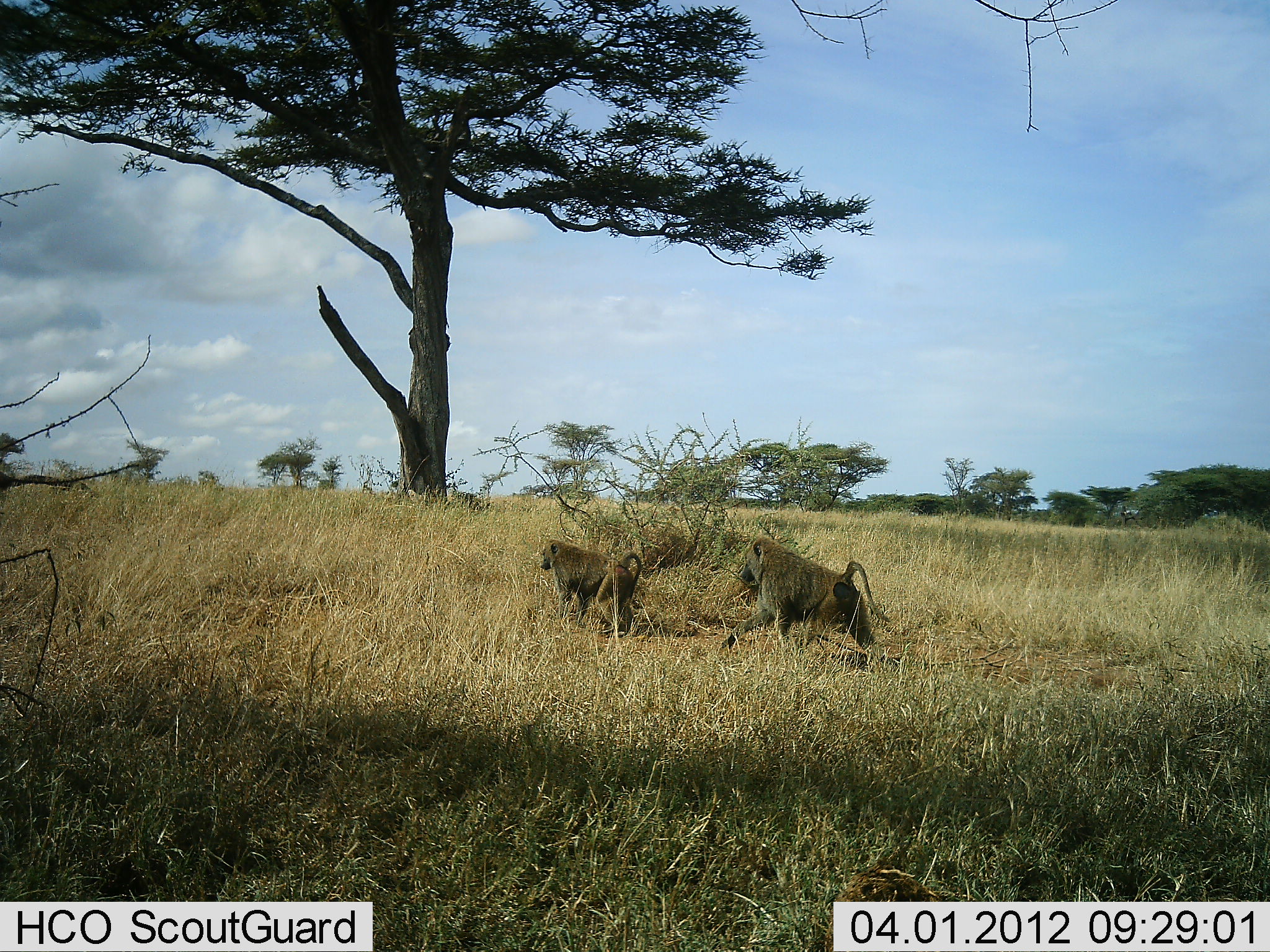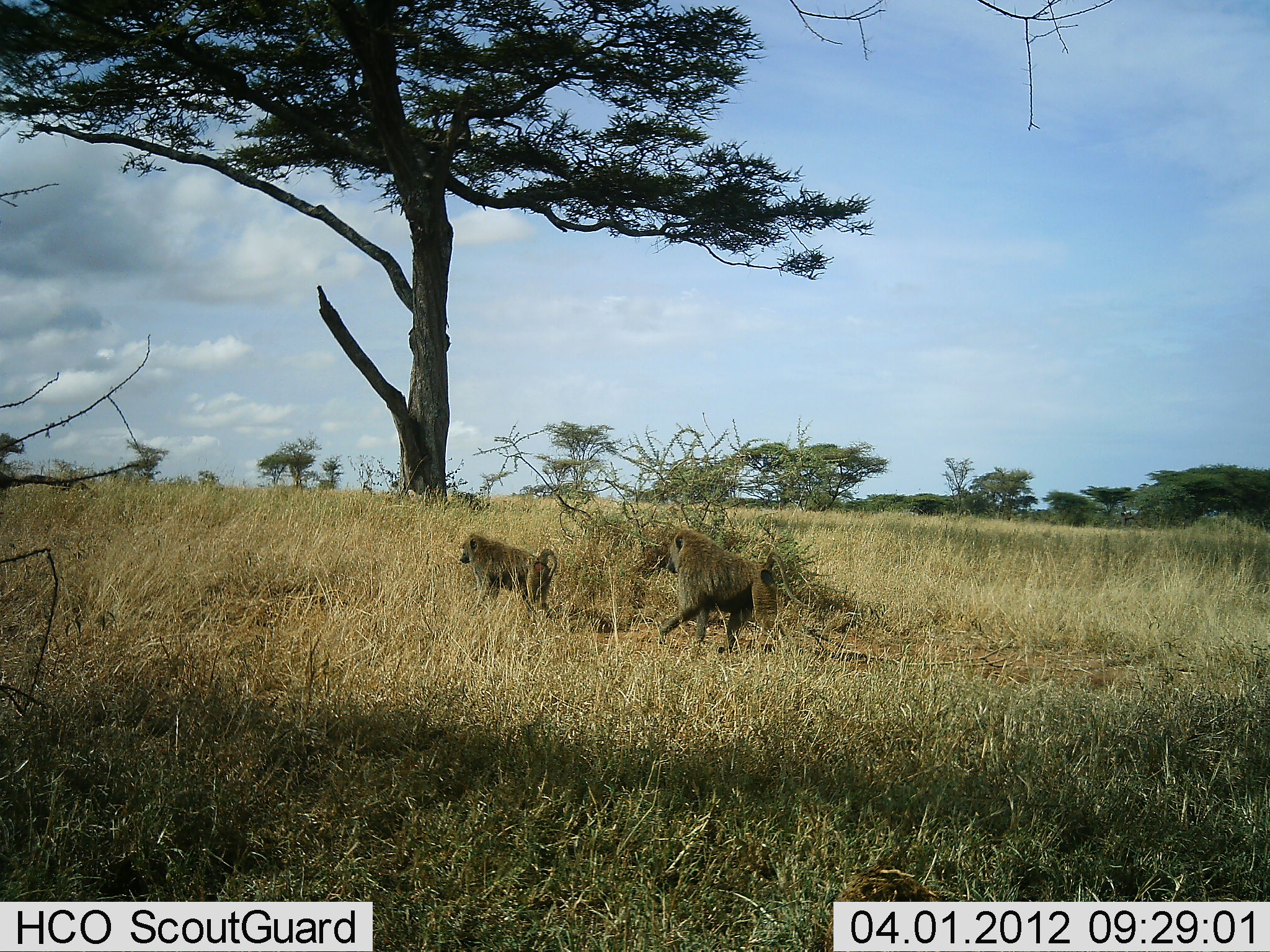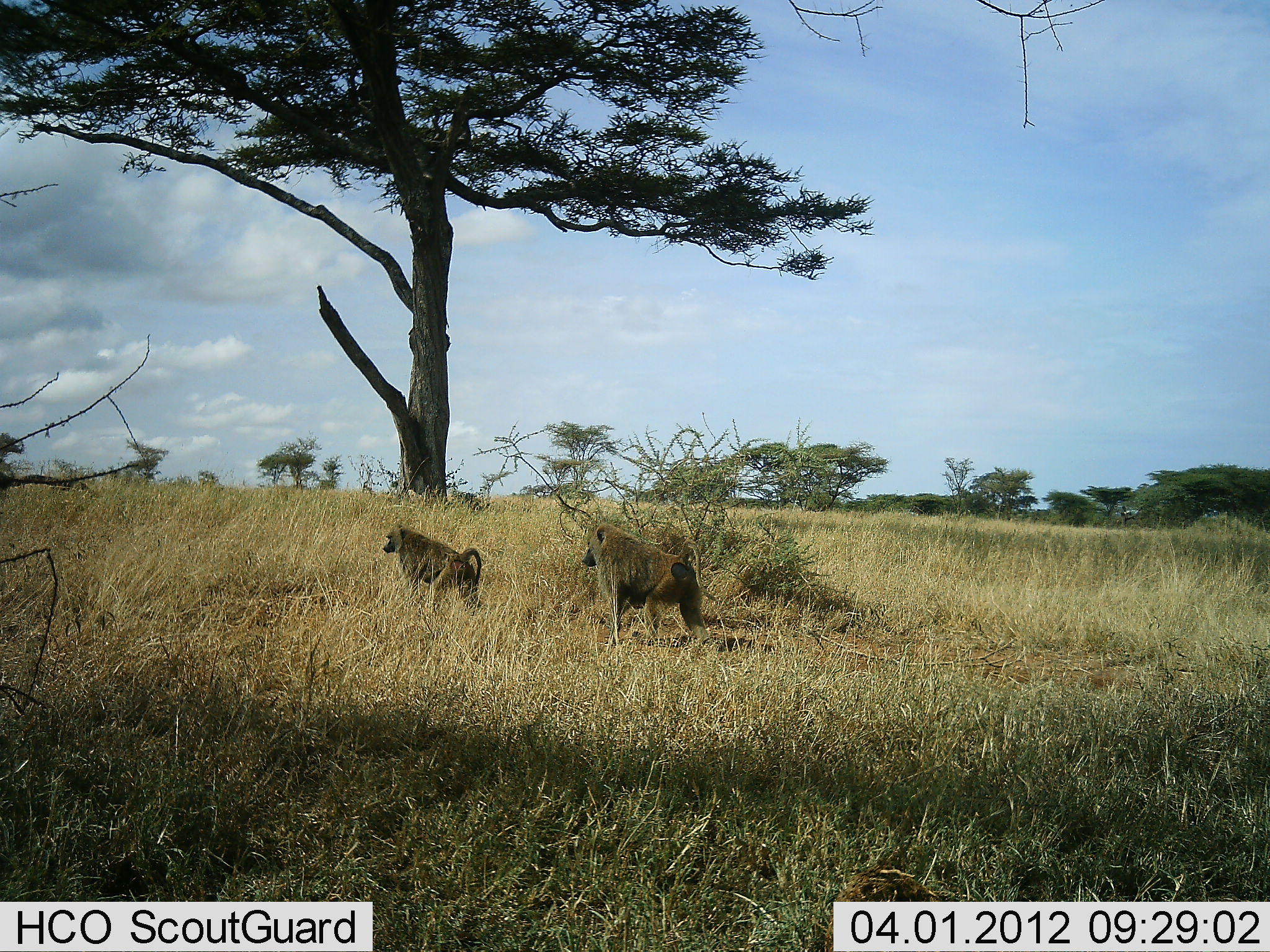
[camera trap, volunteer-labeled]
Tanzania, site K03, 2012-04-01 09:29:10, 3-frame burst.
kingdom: Animalia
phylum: Chordata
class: Mammalia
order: Primates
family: Cercopithecidae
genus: Papio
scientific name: Papio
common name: baboon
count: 2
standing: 0%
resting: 0%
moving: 100%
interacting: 0%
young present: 12%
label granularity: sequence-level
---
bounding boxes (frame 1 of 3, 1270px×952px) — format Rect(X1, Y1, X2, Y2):
animal: Rect(720, 536, 890, 668); Rect(539, 538, 641, 637)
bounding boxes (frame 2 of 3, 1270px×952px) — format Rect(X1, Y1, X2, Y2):
animal: Rect(659, 528, 809, 658); Rect(459, 532, 557, 615)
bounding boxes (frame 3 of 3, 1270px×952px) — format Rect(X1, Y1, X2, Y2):
animal: Rect(582, 522, 716, 652); Rect(381, 524, 482, 620)